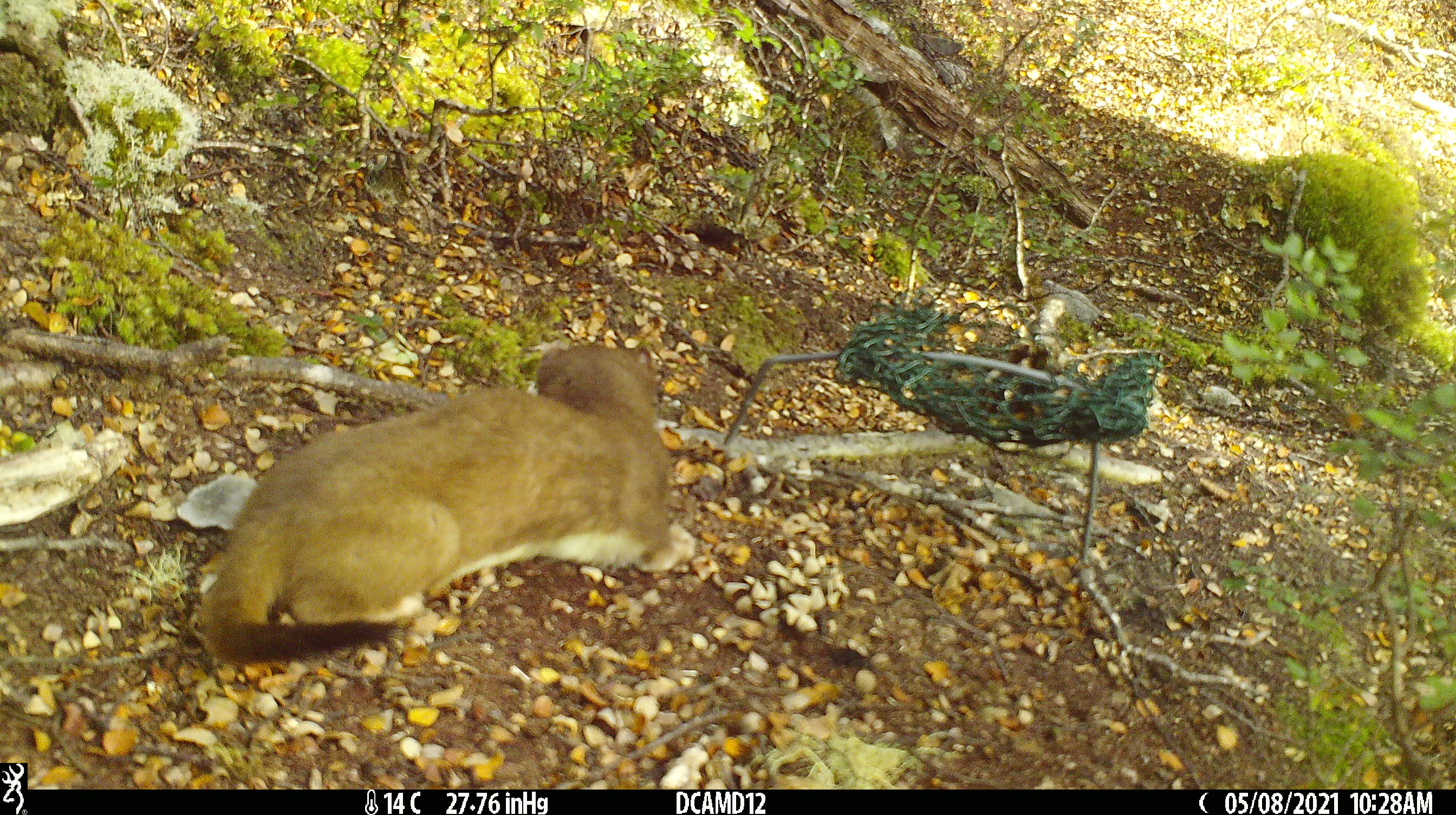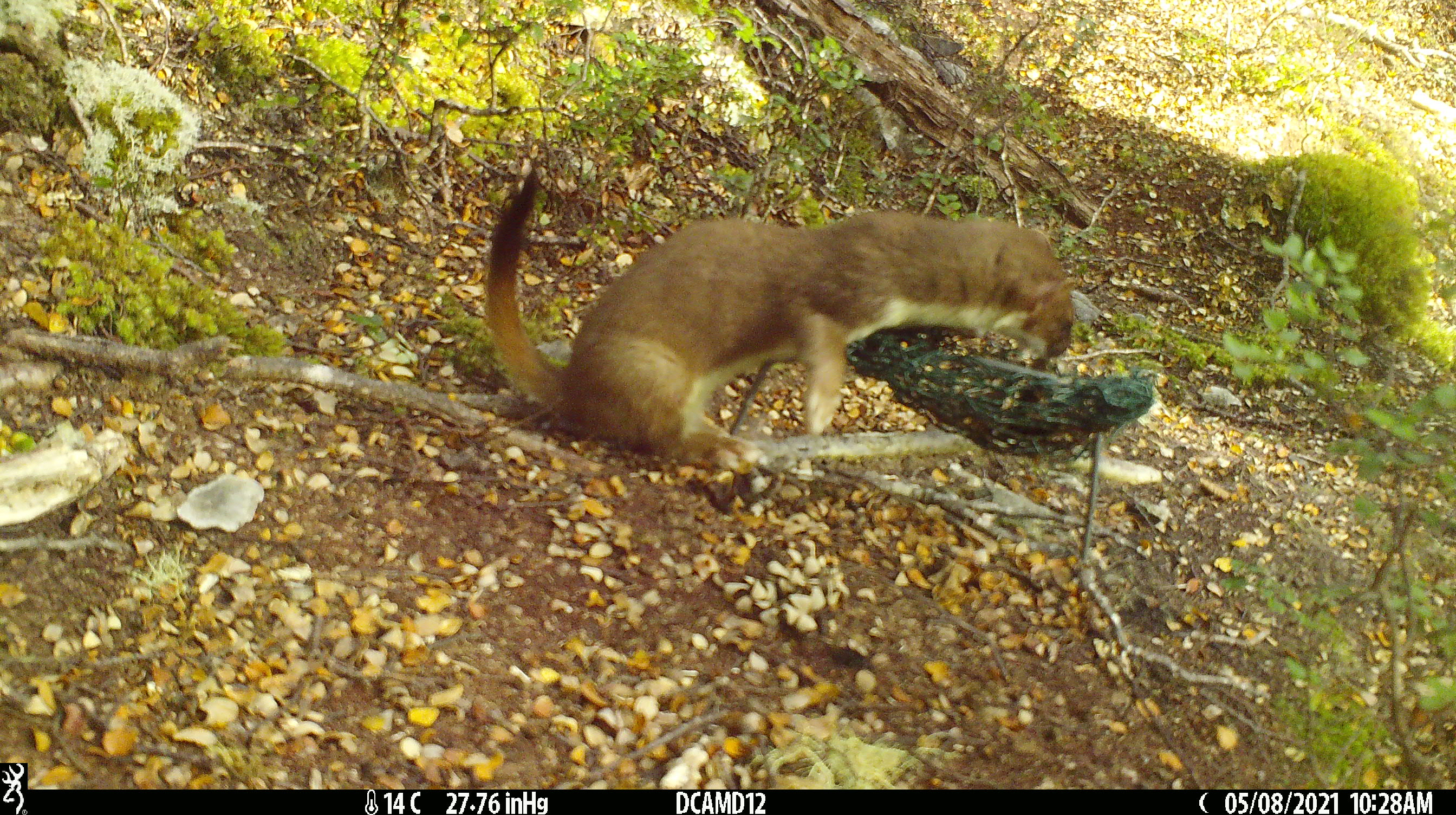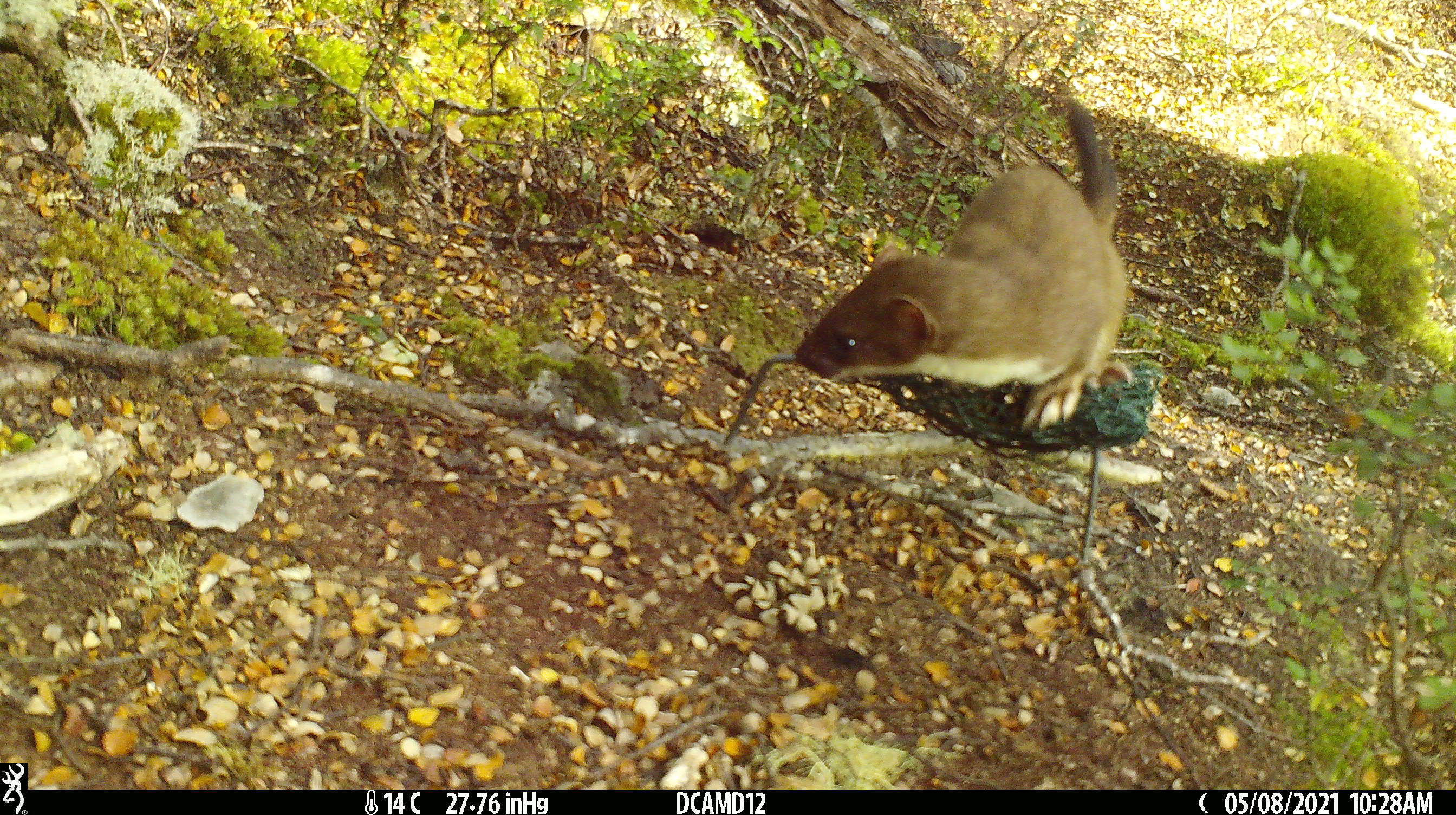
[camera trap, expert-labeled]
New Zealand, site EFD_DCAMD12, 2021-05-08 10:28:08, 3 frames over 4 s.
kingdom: Animalia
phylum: Chordata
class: Mammalia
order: Carnivora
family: Mustelidae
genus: Mustela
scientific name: Mustela erminea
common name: stoat